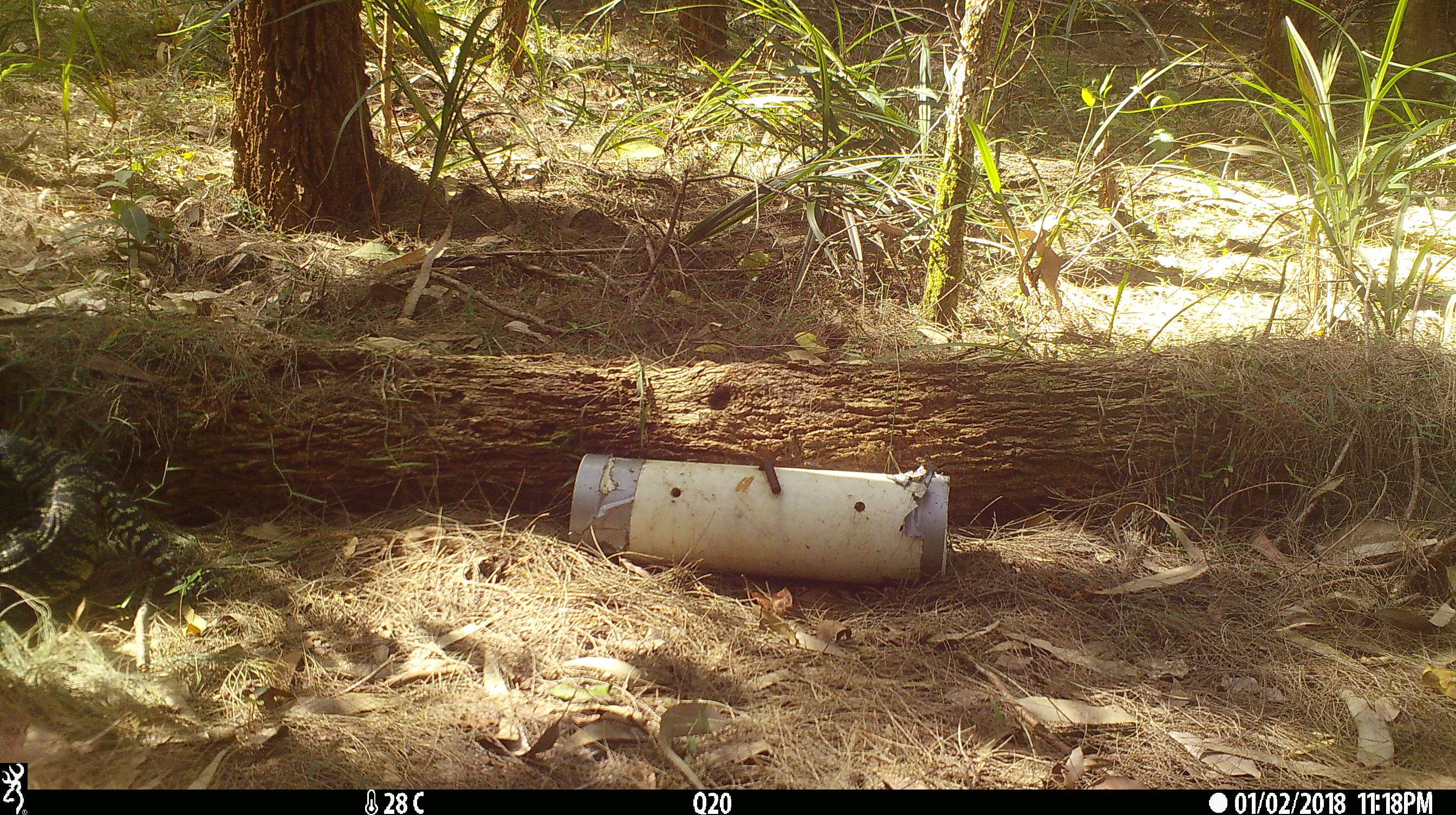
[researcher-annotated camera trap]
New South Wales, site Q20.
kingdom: Animalia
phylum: Chordata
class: Reptilia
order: Squamata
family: Varanidae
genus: Varanus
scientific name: Varanus varius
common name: lace monitor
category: goanna